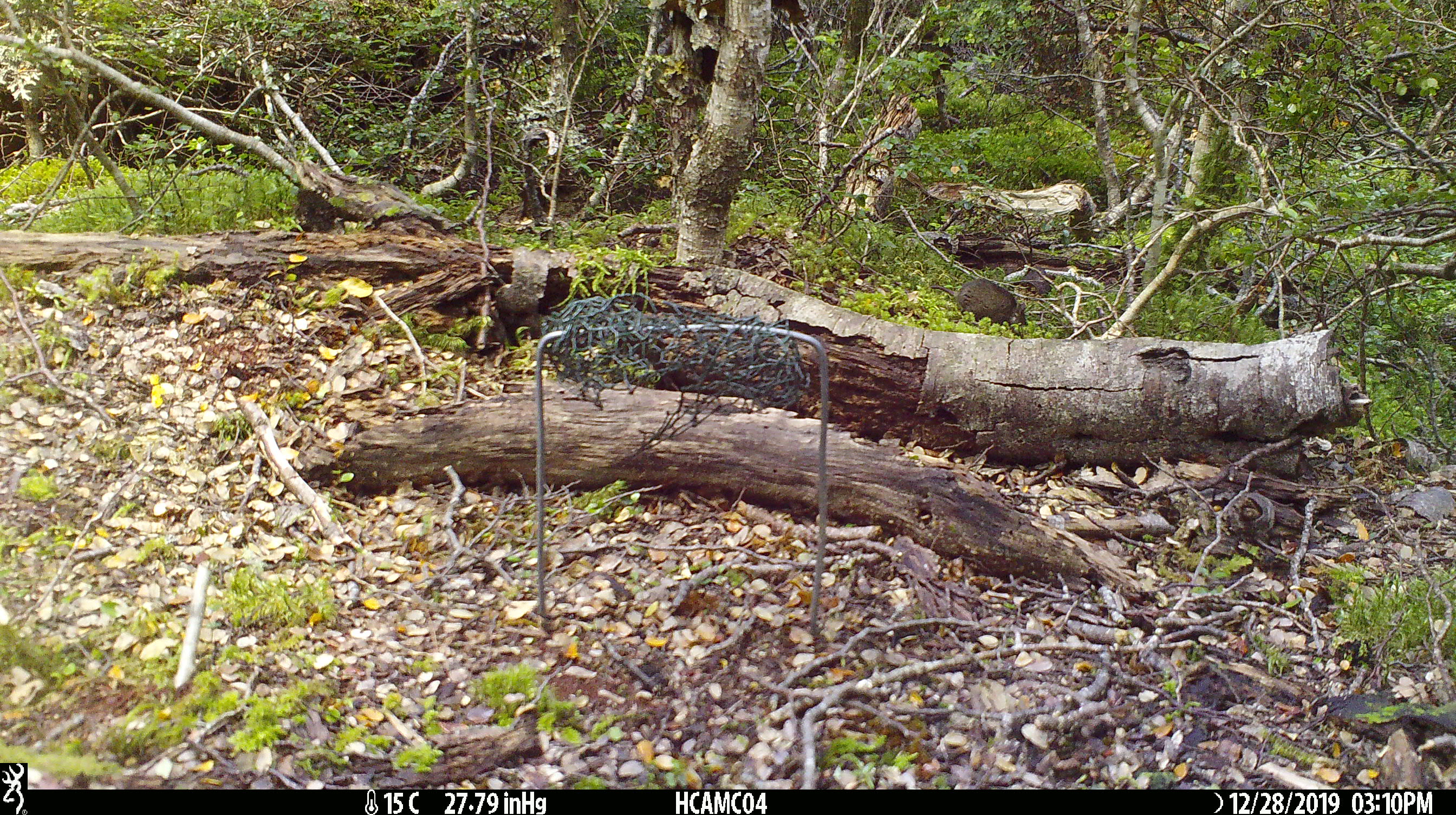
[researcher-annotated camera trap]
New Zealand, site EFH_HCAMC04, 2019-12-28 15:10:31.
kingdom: Animalia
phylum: Chordata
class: Mammalia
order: Rodentia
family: Muridae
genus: Mus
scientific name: Mus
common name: mouse